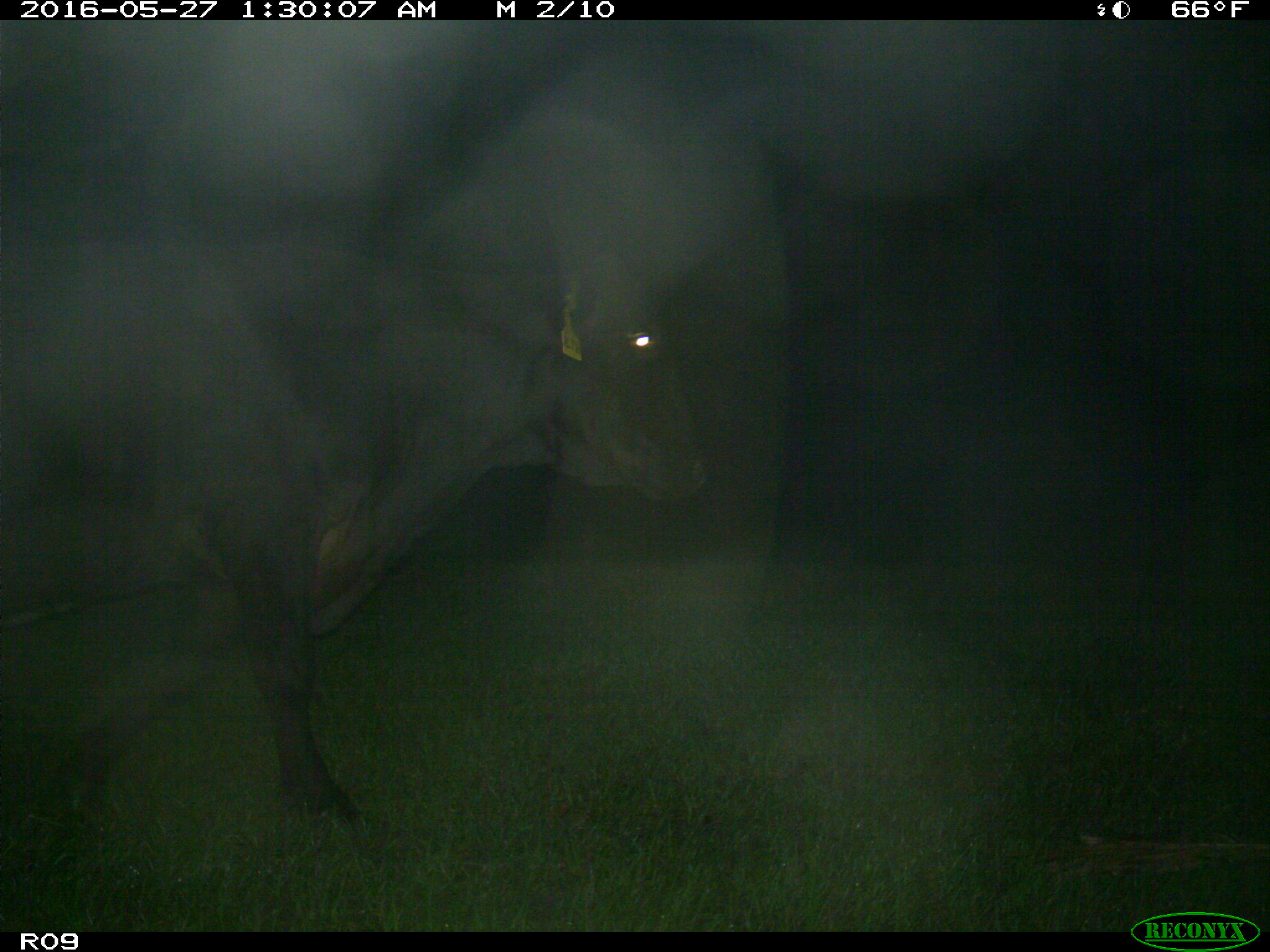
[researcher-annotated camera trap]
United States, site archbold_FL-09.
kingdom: Animalia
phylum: Chordata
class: Mammalia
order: Artiodactyla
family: Bovidae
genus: Bos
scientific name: Bos taurus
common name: domestic cow